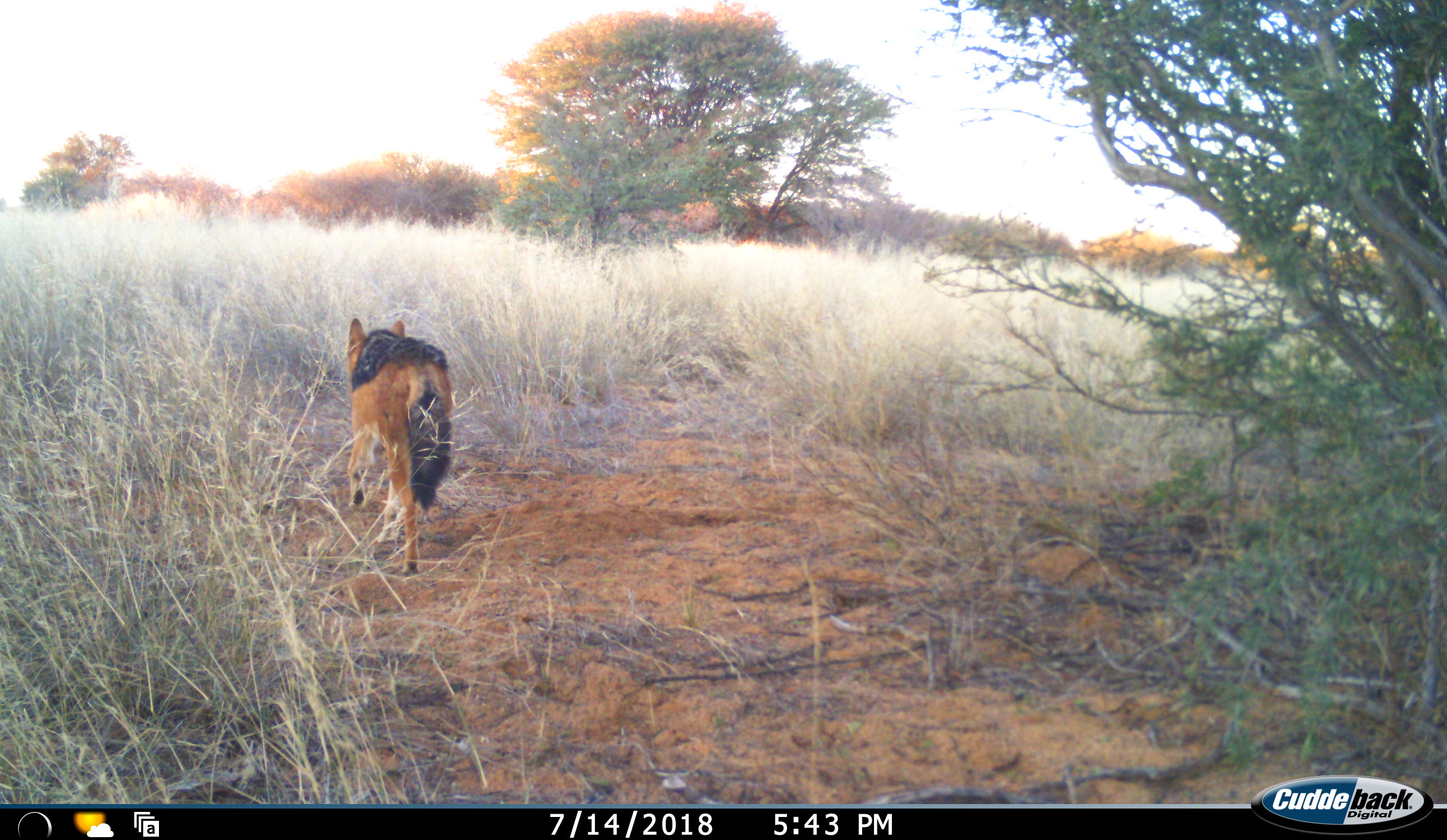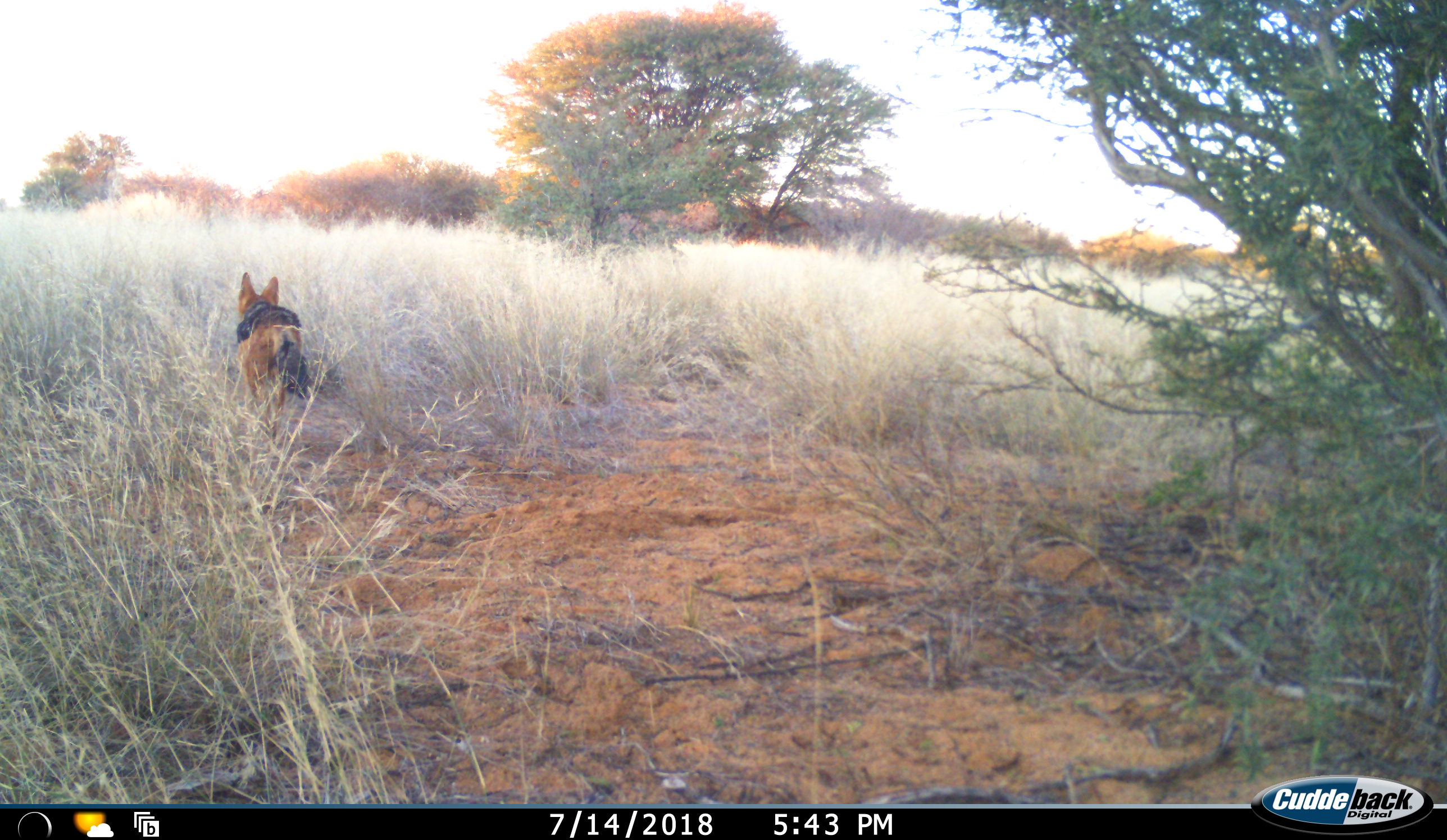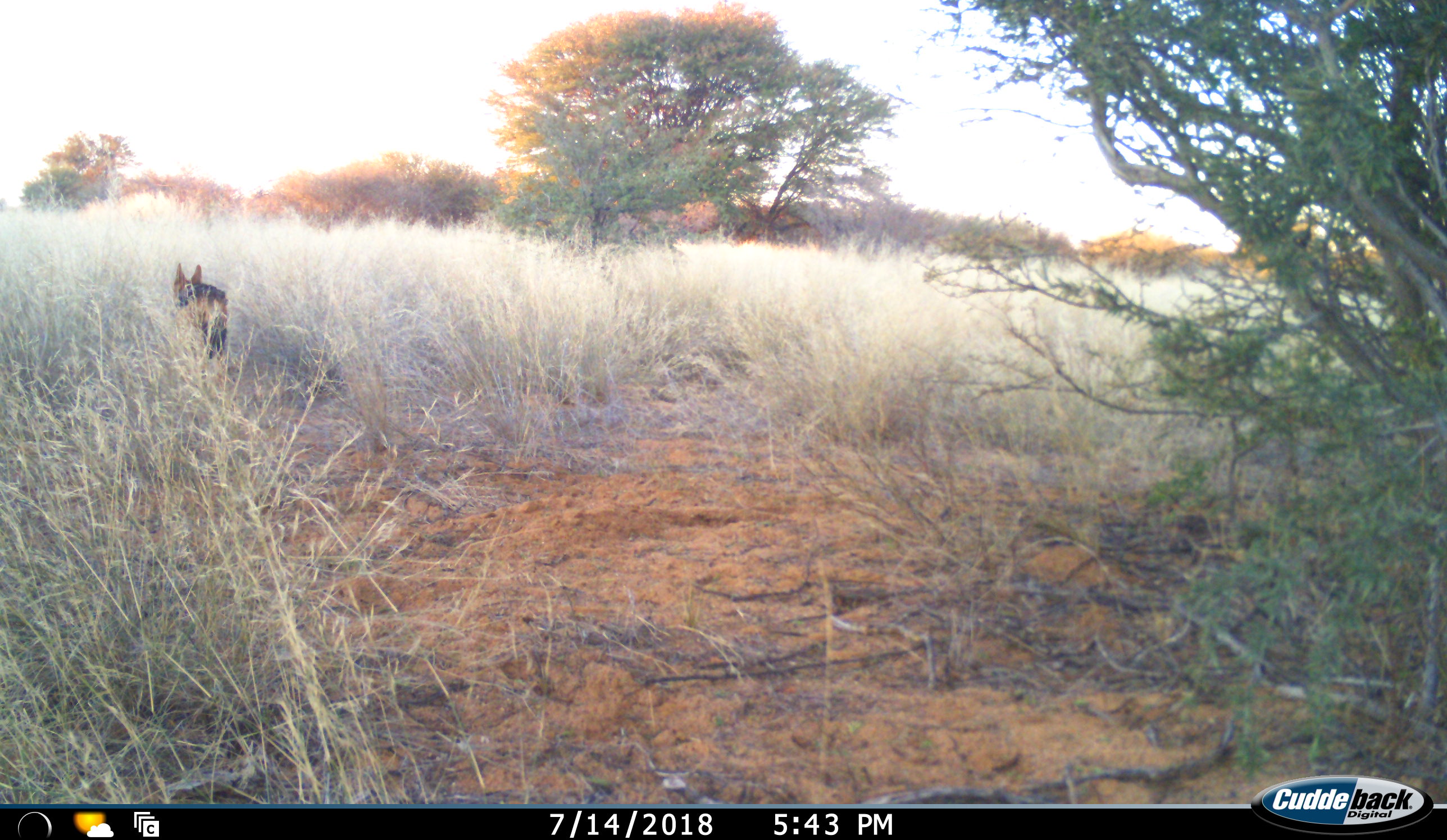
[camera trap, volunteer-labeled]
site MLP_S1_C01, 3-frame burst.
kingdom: Animalia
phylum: Chordata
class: Mammalia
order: Carnivora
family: Canidae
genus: Lupulella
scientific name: Lupulella mesomelas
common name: black-backed jackal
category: jackalblackbacked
Jackalblackbacked (black-backed jackal) (Lupulella mesomelas), count 1. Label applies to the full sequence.